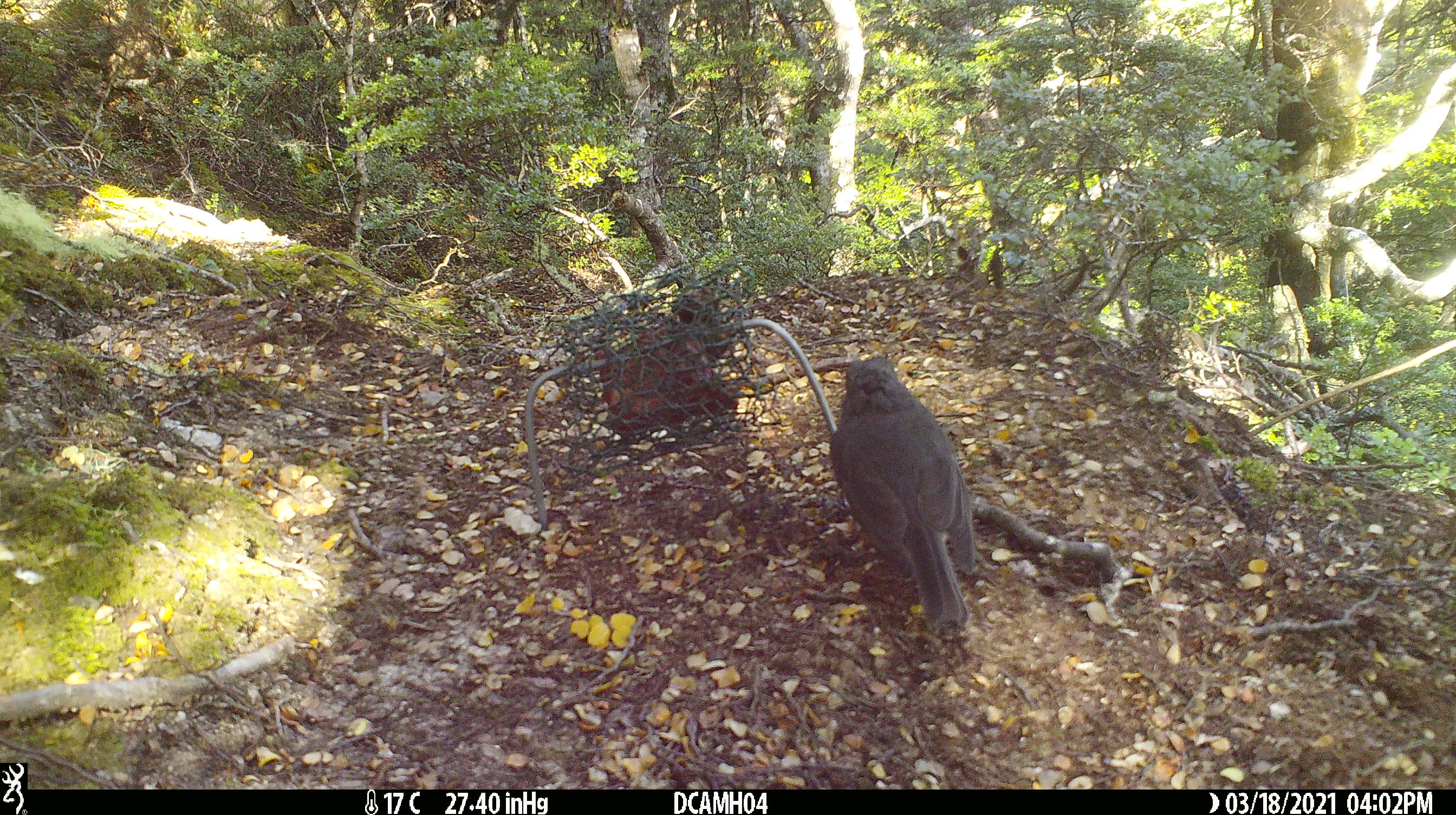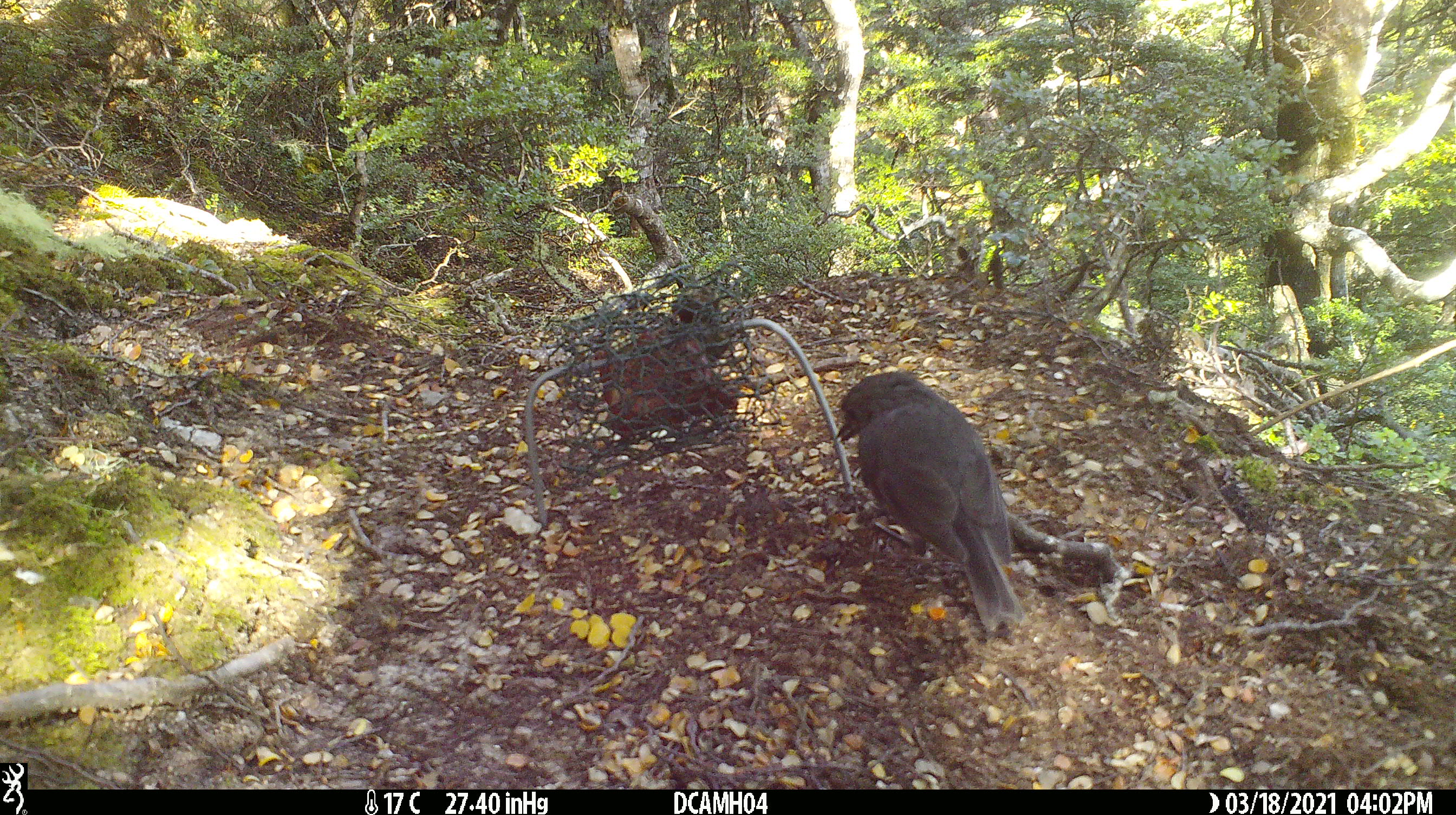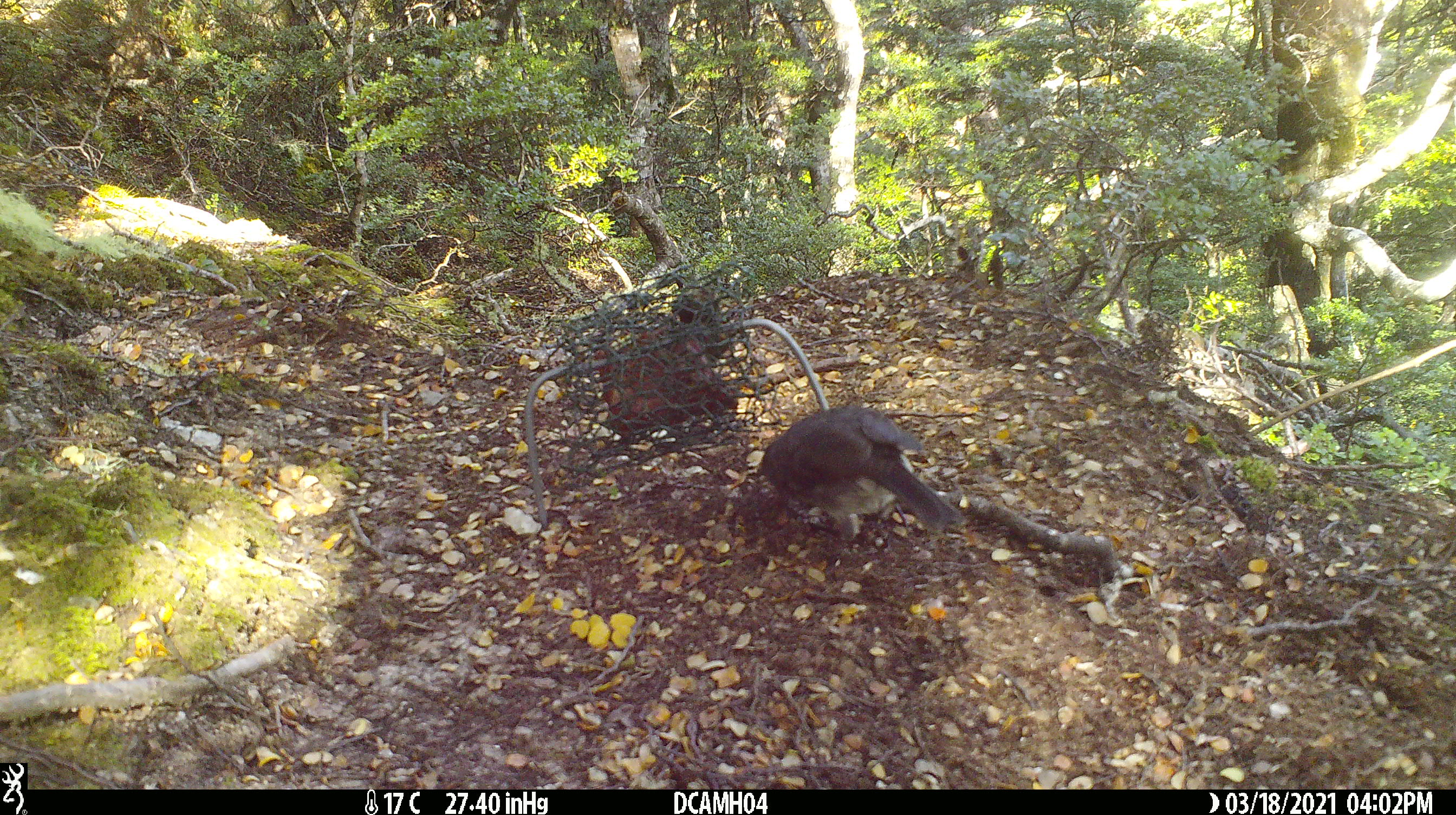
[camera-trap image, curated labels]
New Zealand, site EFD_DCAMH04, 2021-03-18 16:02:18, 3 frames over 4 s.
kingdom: Animalia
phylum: Chordata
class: Aves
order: Passeriformes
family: Petroicidae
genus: Petroica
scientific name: Petroica australis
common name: new zealand robin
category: robin